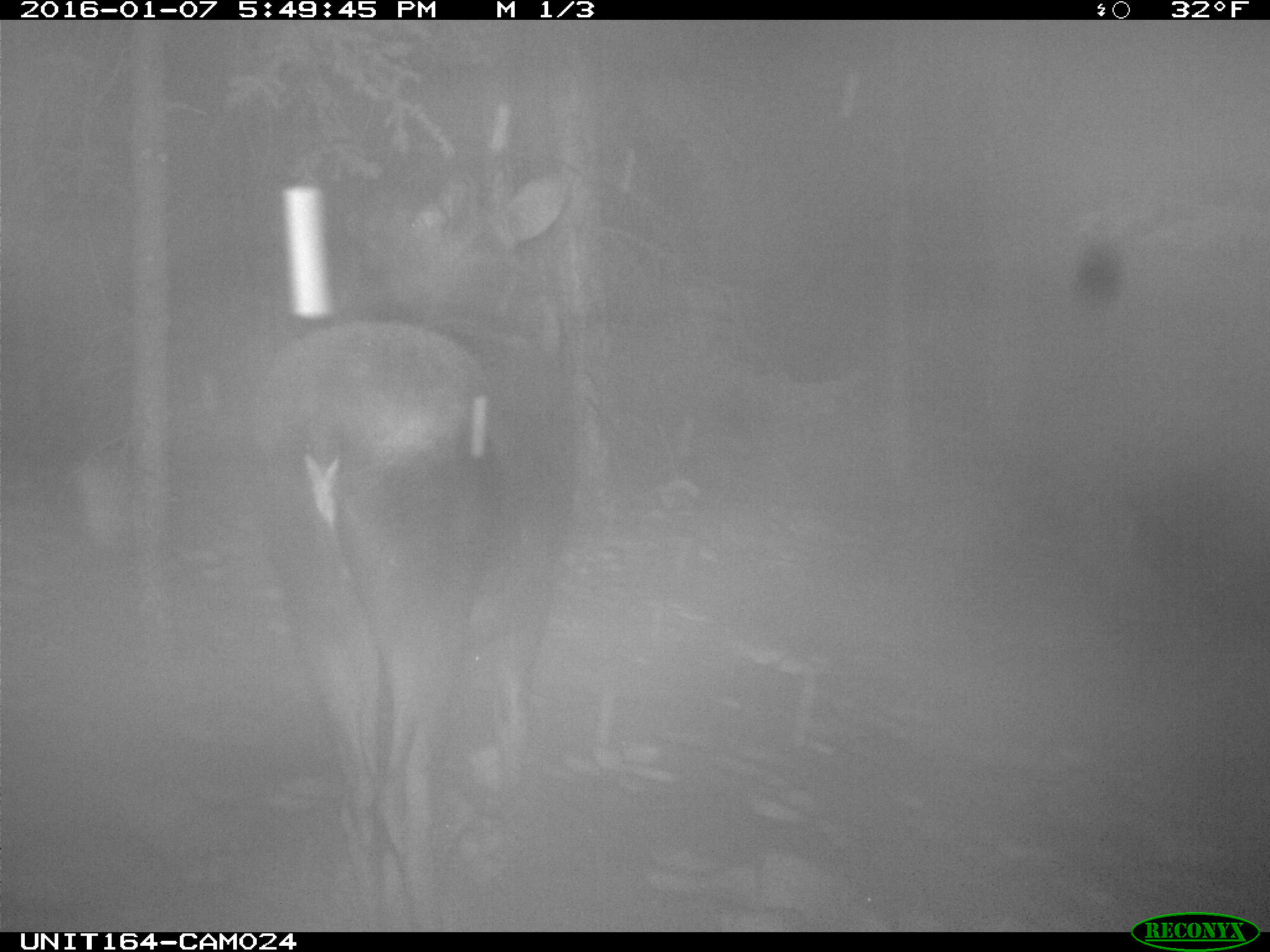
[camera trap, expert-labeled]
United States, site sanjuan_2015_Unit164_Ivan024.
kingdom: Animalia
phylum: Chordata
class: Mammalia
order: Artiodactyla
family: Cervidae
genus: Alces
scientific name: Alces alces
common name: moose